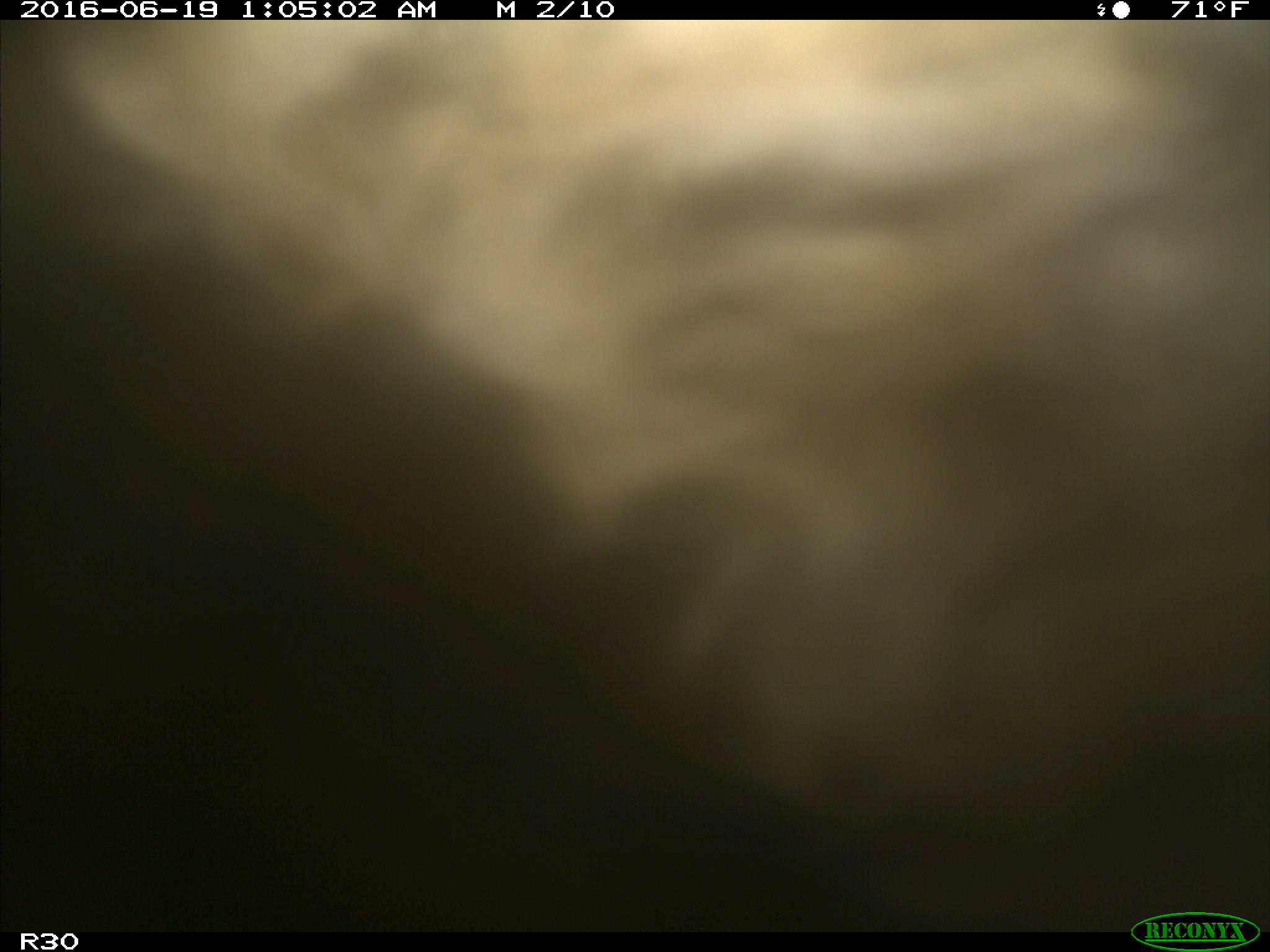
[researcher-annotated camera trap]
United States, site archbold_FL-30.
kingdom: Animalia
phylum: Chordata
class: Mammalia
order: Artiodactyla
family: Bovidae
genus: Bos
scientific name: Bos taurus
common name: domestic cow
Bos taurus (domestic cow).